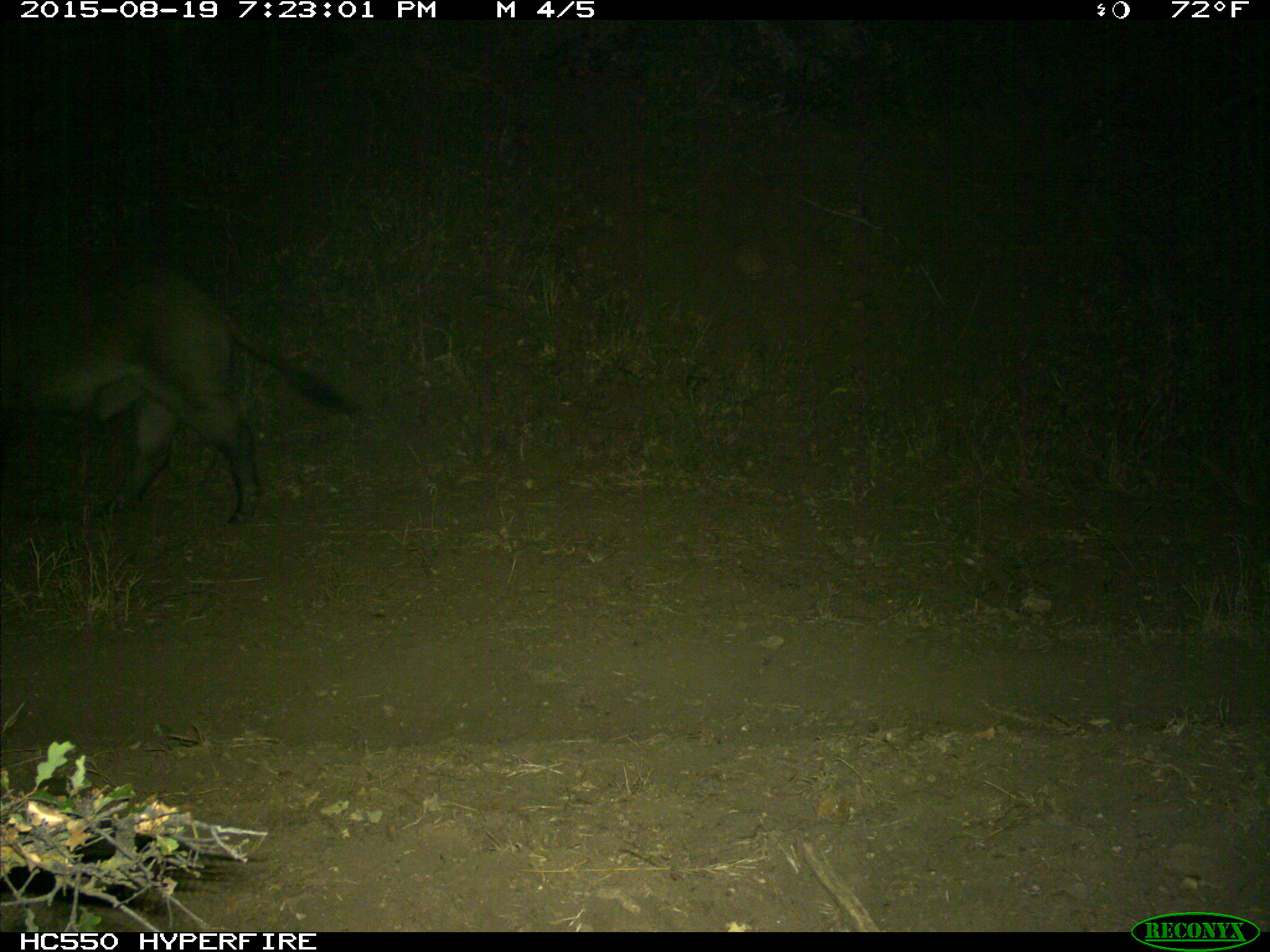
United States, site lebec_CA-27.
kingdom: Animalia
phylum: Chordata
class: Mammalia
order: Artiodactyla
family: Suidae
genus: Sus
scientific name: Sus scrofa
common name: wild boar